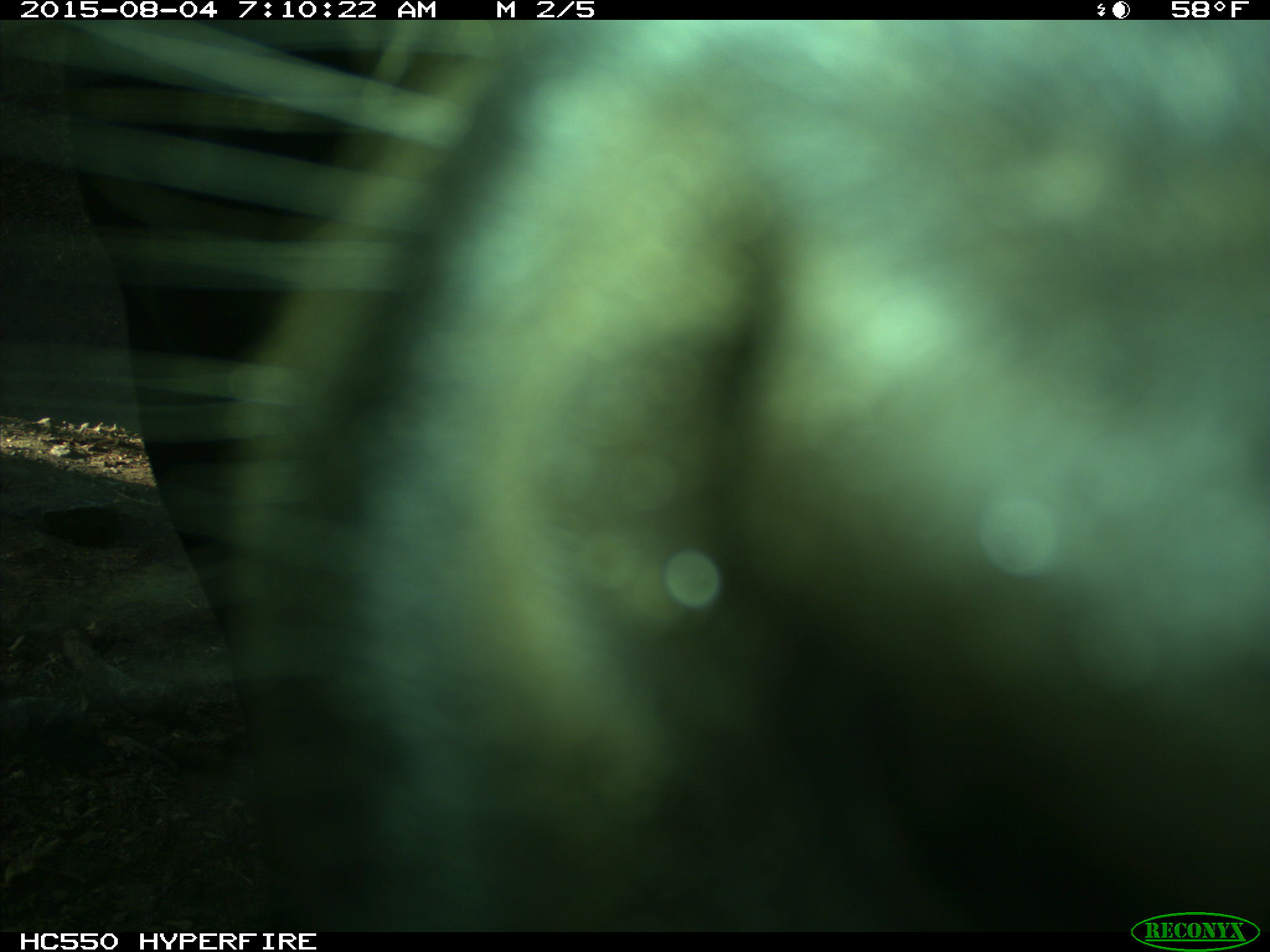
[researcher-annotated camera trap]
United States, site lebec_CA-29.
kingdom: Animalia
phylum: Chordata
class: Mammalia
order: Artiodactyla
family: Bovidae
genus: Bos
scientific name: Bos taurus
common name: domestic cow